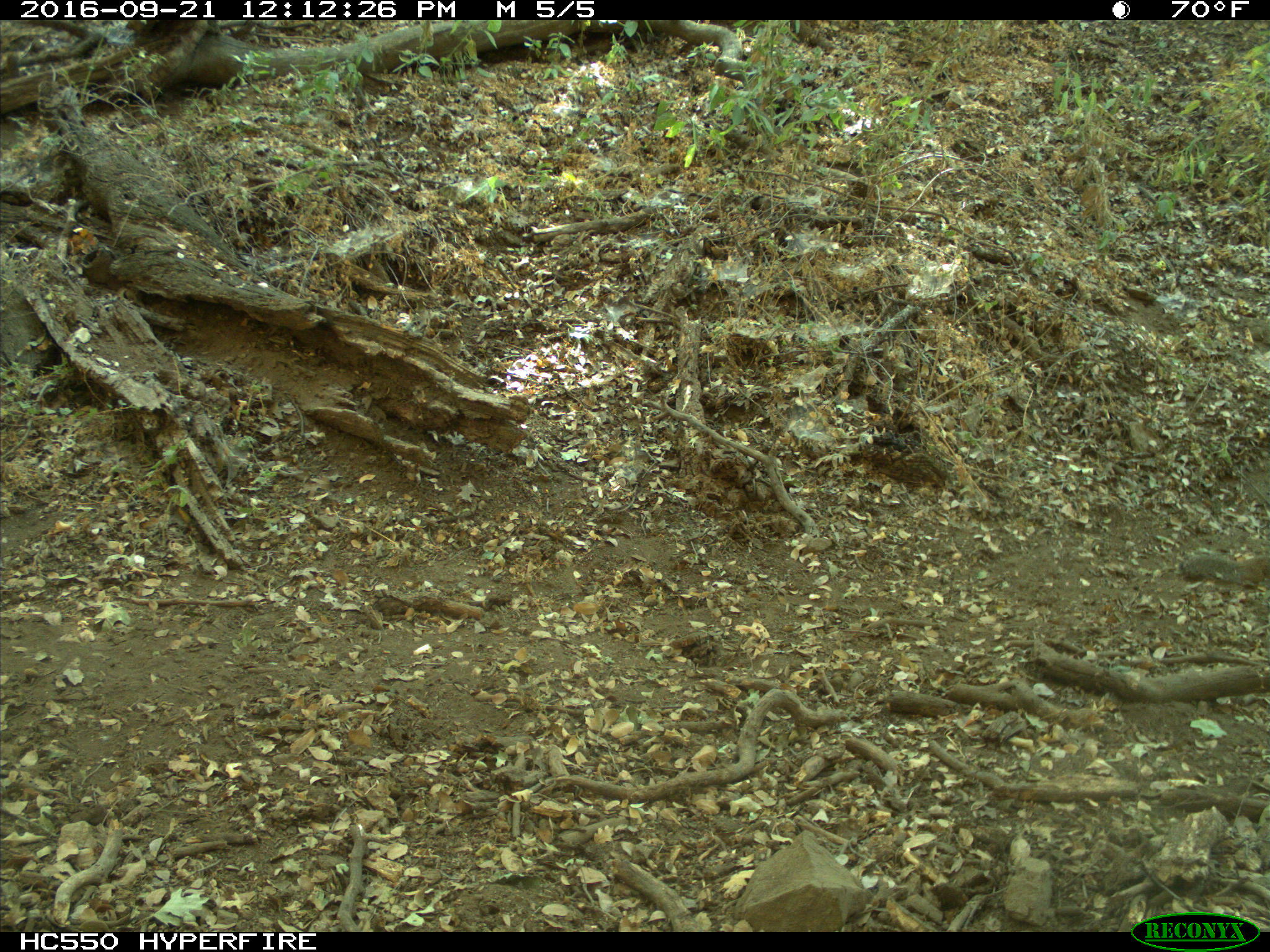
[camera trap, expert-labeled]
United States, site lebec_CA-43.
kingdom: Animalia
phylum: Chordata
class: Mammalia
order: Rodentia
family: Sciuridae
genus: Otospermophilus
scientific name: Otospermophilus beecheyi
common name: california ground squirrel